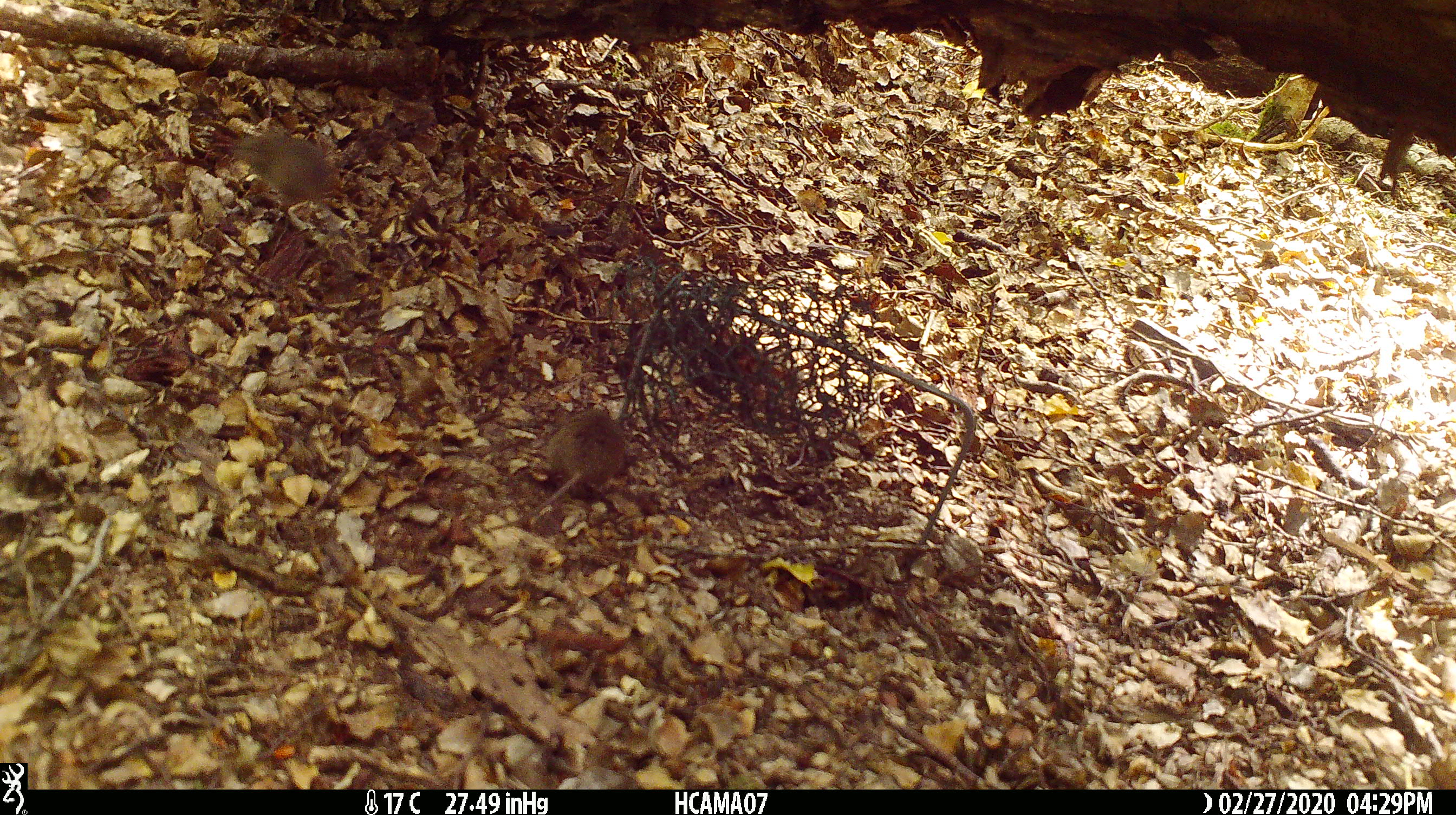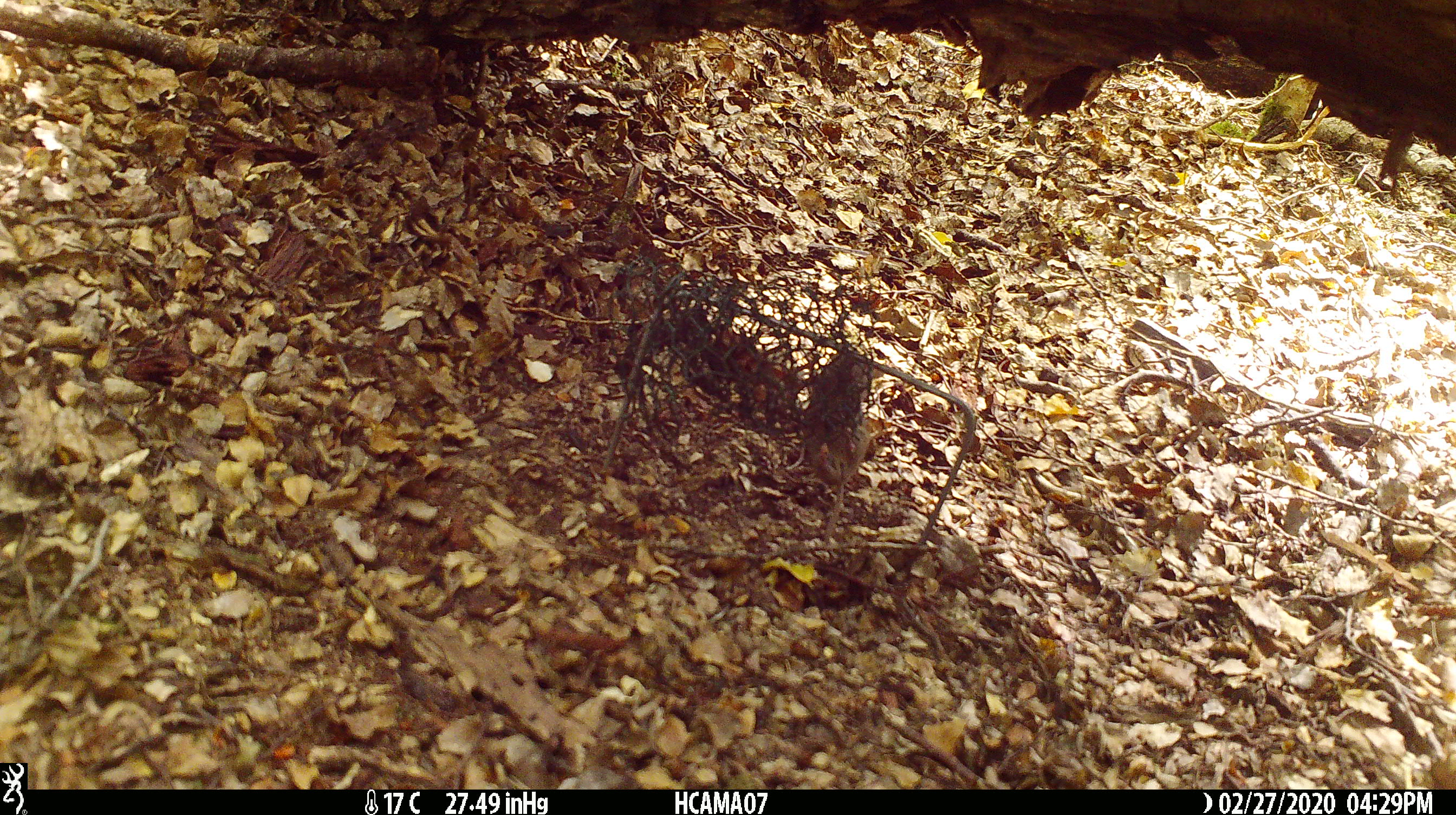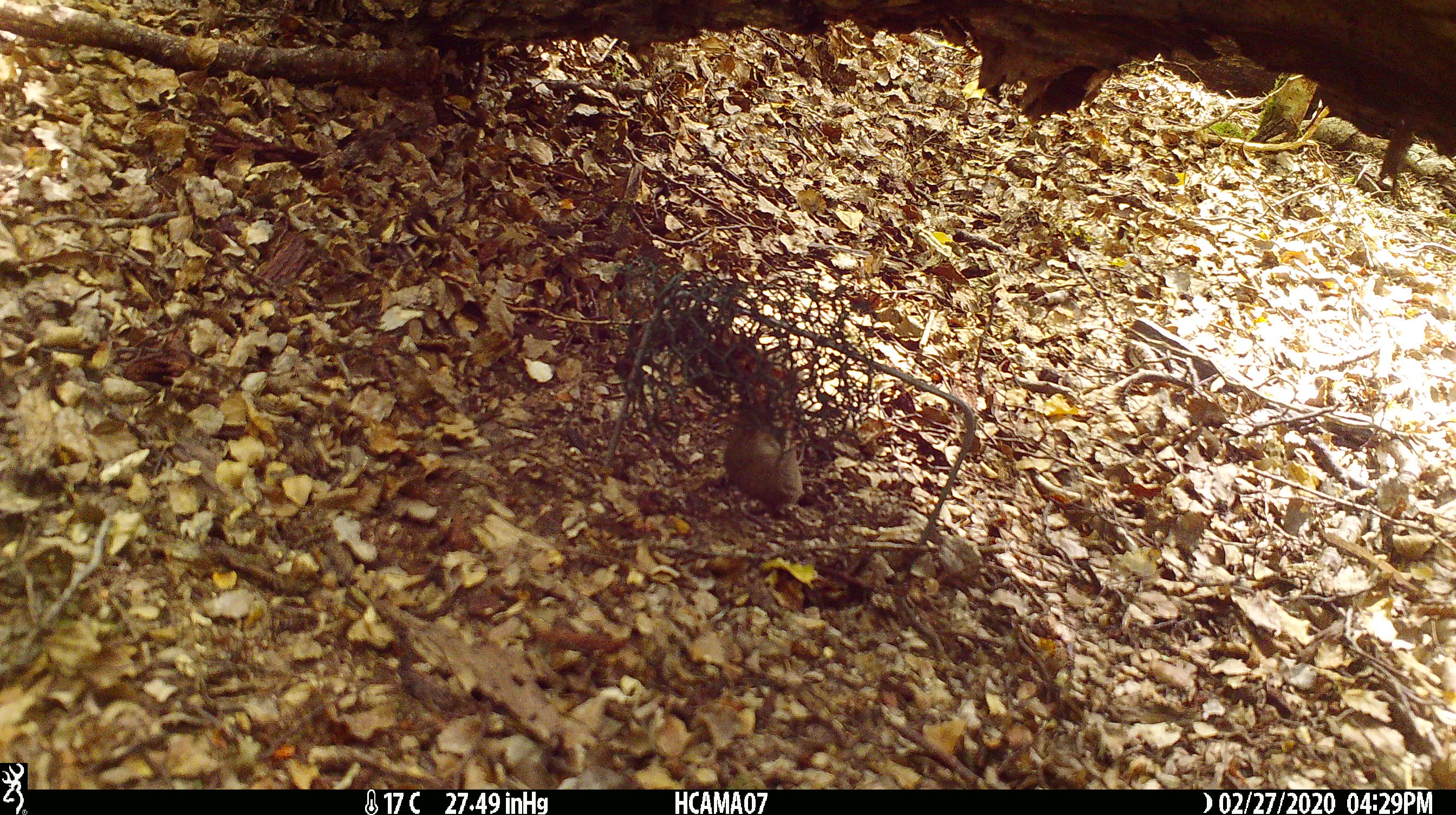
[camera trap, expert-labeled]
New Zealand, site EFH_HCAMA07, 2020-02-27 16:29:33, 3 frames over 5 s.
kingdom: Animalia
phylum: Chordata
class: Mammalia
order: Rodentia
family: Muridae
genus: Mus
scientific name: Mus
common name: mouse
Mouse (Mus).